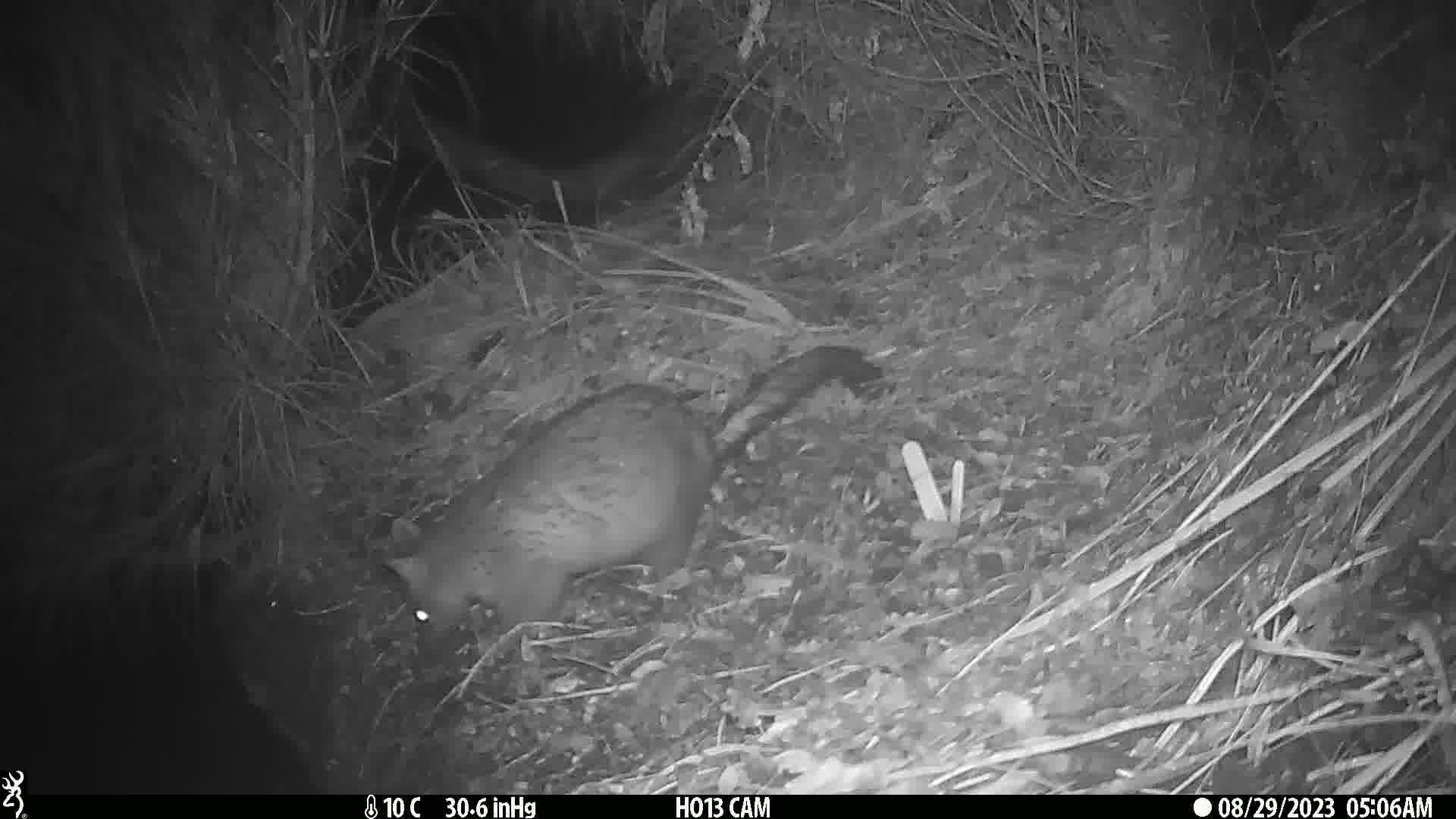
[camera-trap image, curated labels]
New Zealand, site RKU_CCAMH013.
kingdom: Animalia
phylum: Chordata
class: Mammalia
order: Diprotodontia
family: Phalangeridae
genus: Trichosurus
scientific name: Trichosurus vulpecula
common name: common brushtail possum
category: possum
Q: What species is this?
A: Possum (common brushtail possum) (Trichosurus vulpecula).